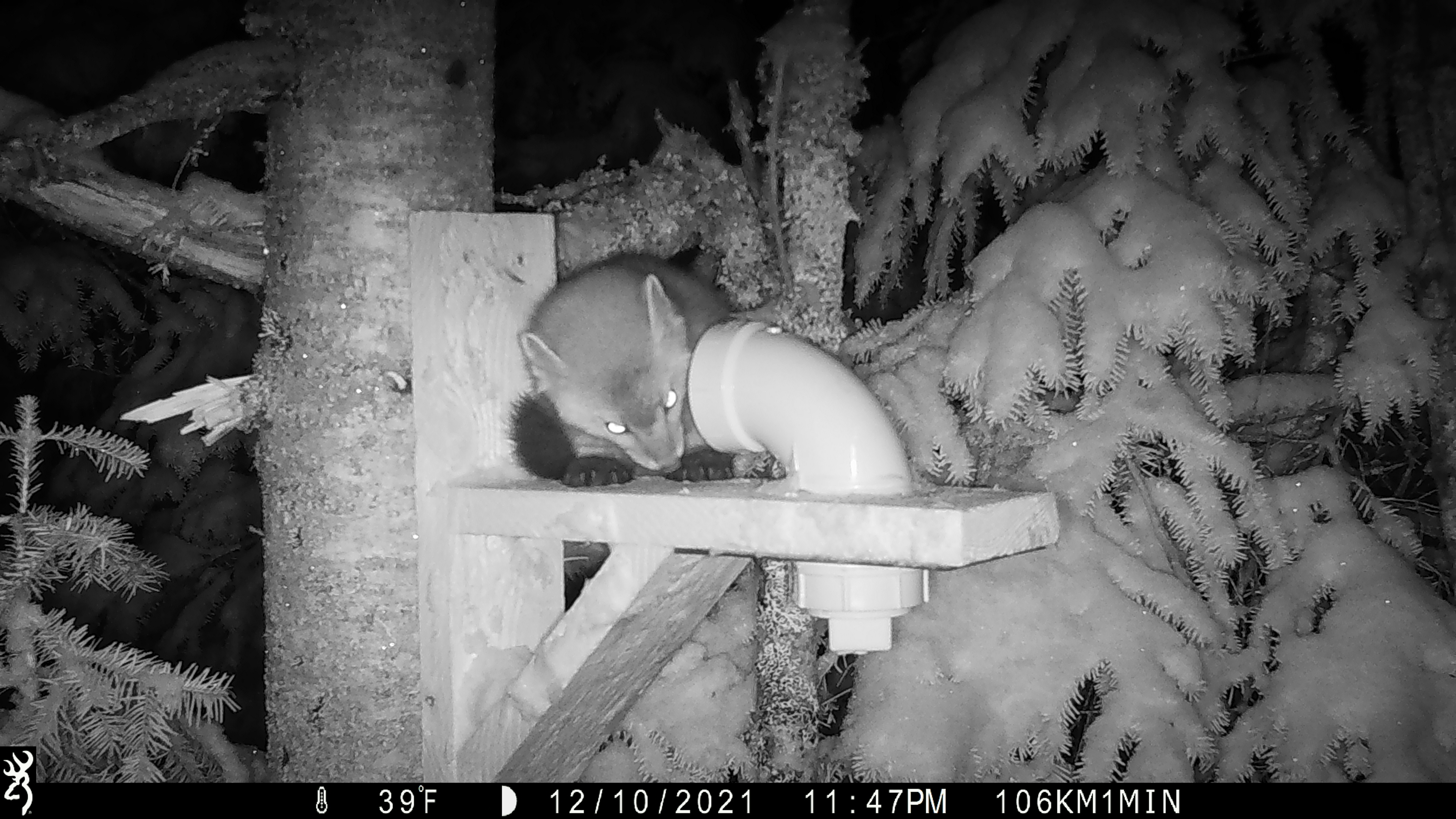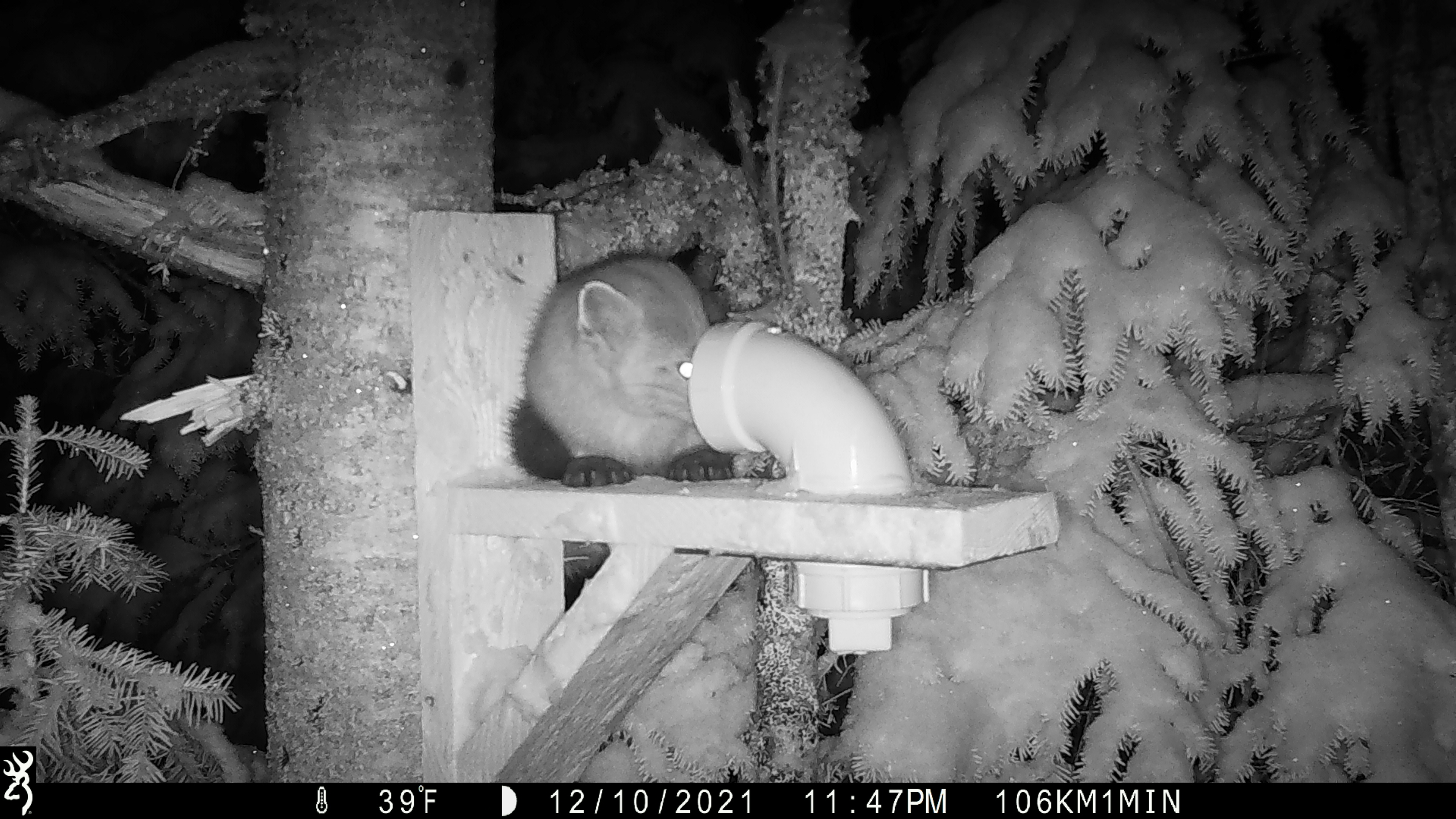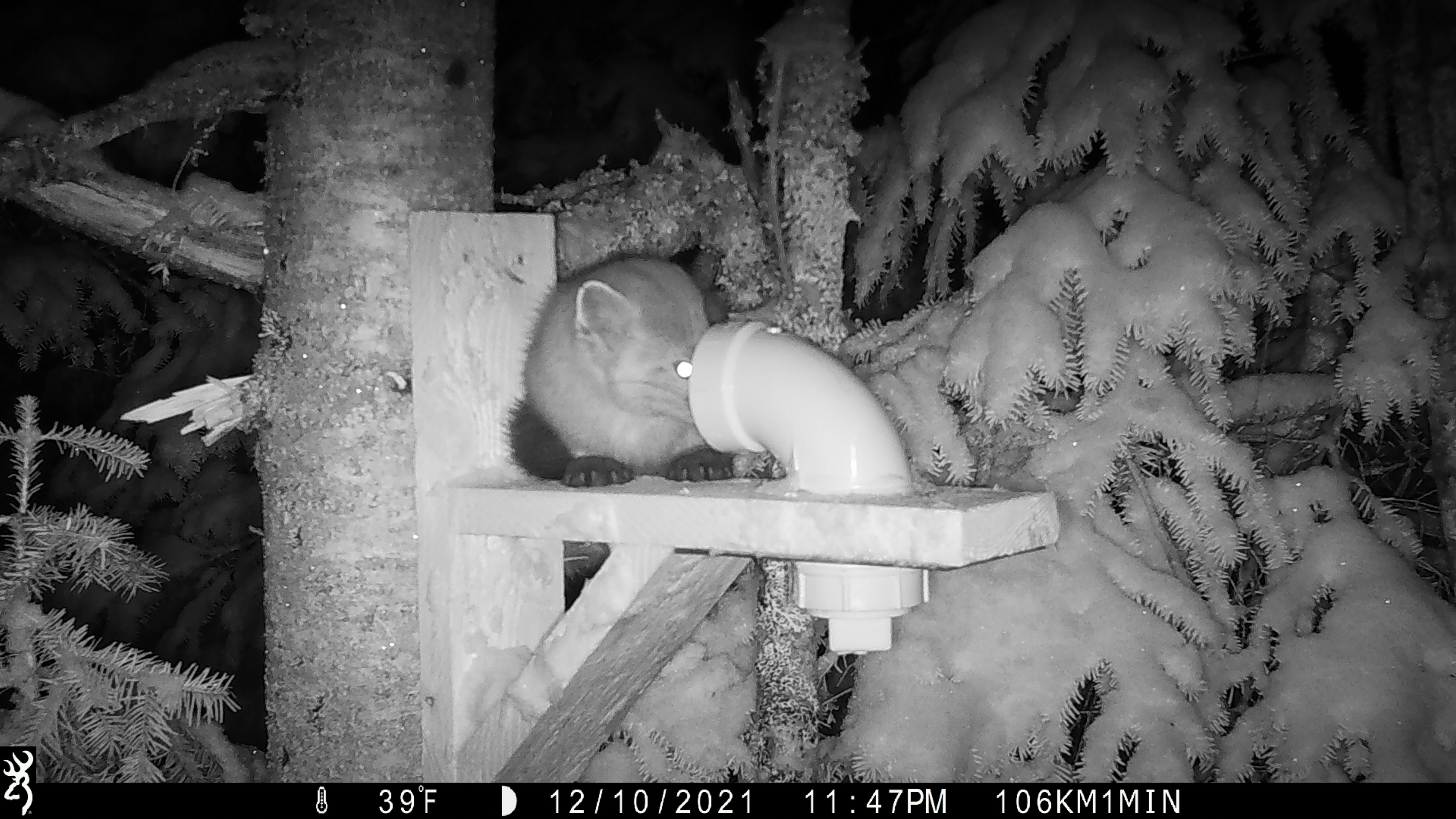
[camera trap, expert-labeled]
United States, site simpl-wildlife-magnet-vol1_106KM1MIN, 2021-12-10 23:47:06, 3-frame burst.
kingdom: Animalia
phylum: Chordata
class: Mammalia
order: Carnivora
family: Mustelidae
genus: Martes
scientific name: Martes americana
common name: american marten